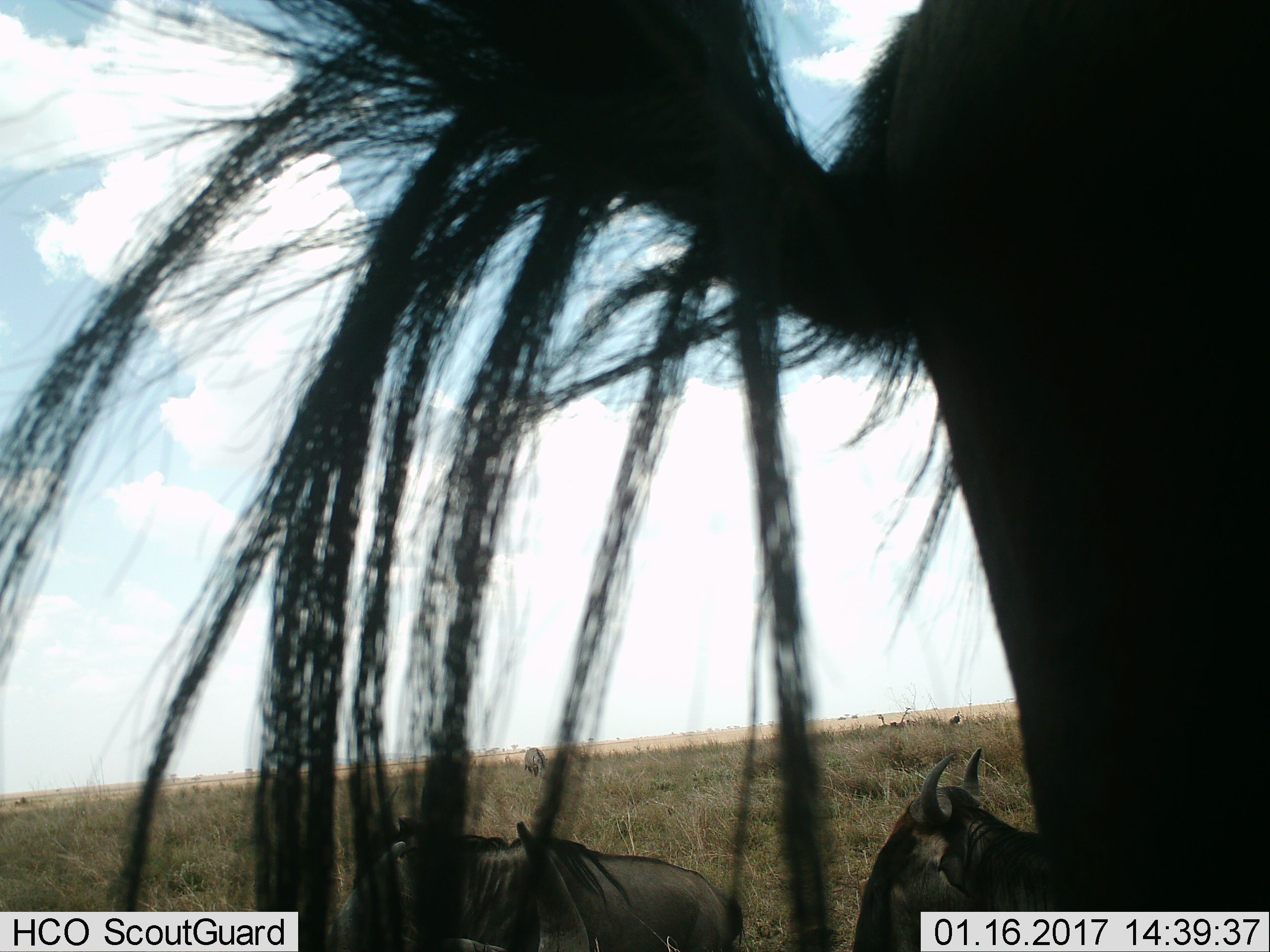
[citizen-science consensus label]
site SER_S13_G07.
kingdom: Animalia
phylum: Chordata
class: Mammalia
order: Artiodactyla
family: Bovidae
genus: Connochaetes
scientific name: Connochaetes taurinus taurinus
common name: blue wildebeest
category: wildebeestblue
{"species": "wildebeestblue (blue wildebeest) (Connochaetes taurinus taurinus)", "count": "4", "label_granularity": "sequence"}